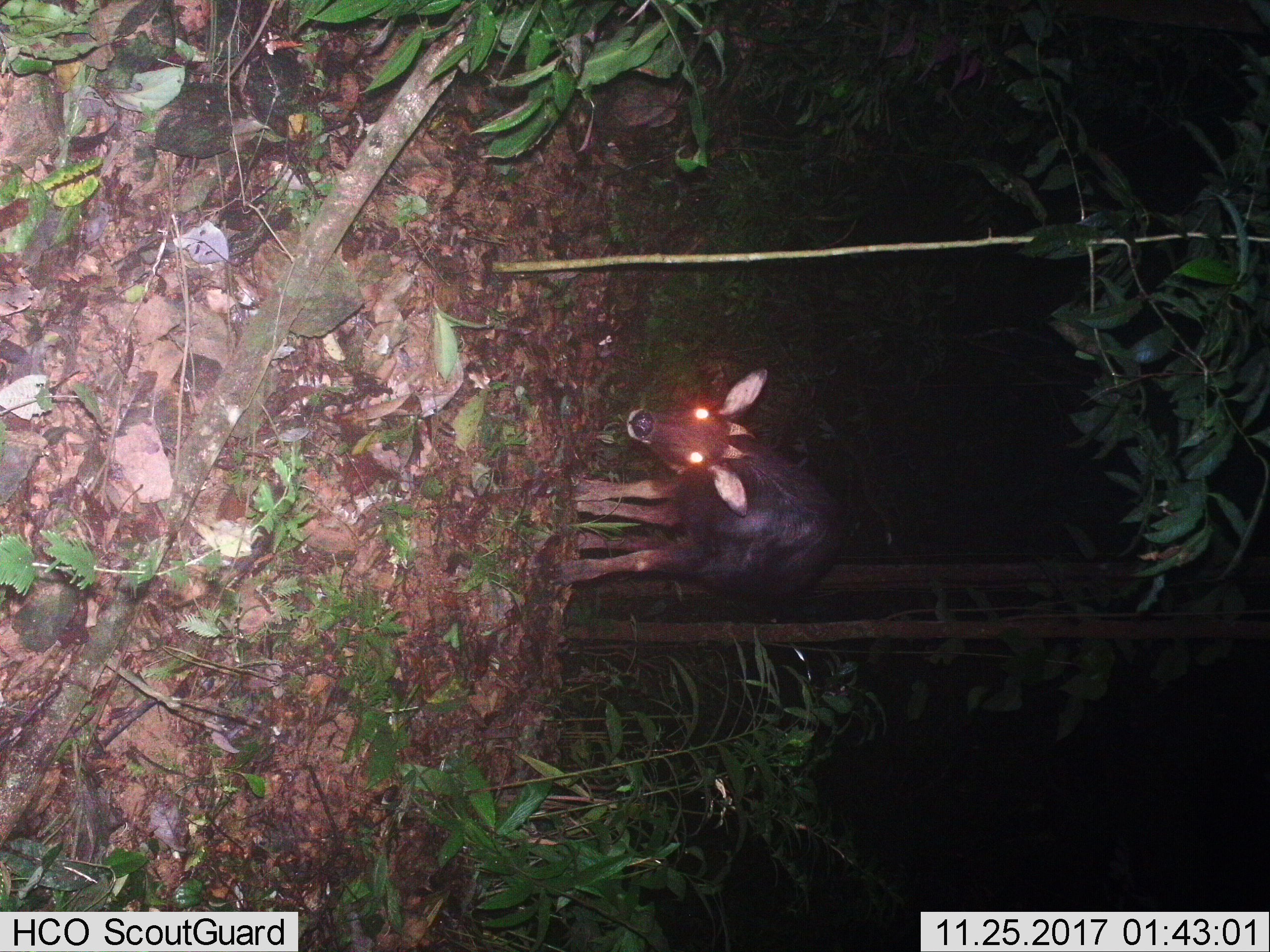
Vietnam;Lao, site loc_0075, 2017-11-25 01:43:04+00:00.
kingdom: Animalia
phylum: Chordata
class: Mammalia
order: Artiodactyla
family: Bovidae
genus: Capricornis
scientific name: Capricornis sumatraensis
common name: chinese serow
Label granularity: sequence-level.